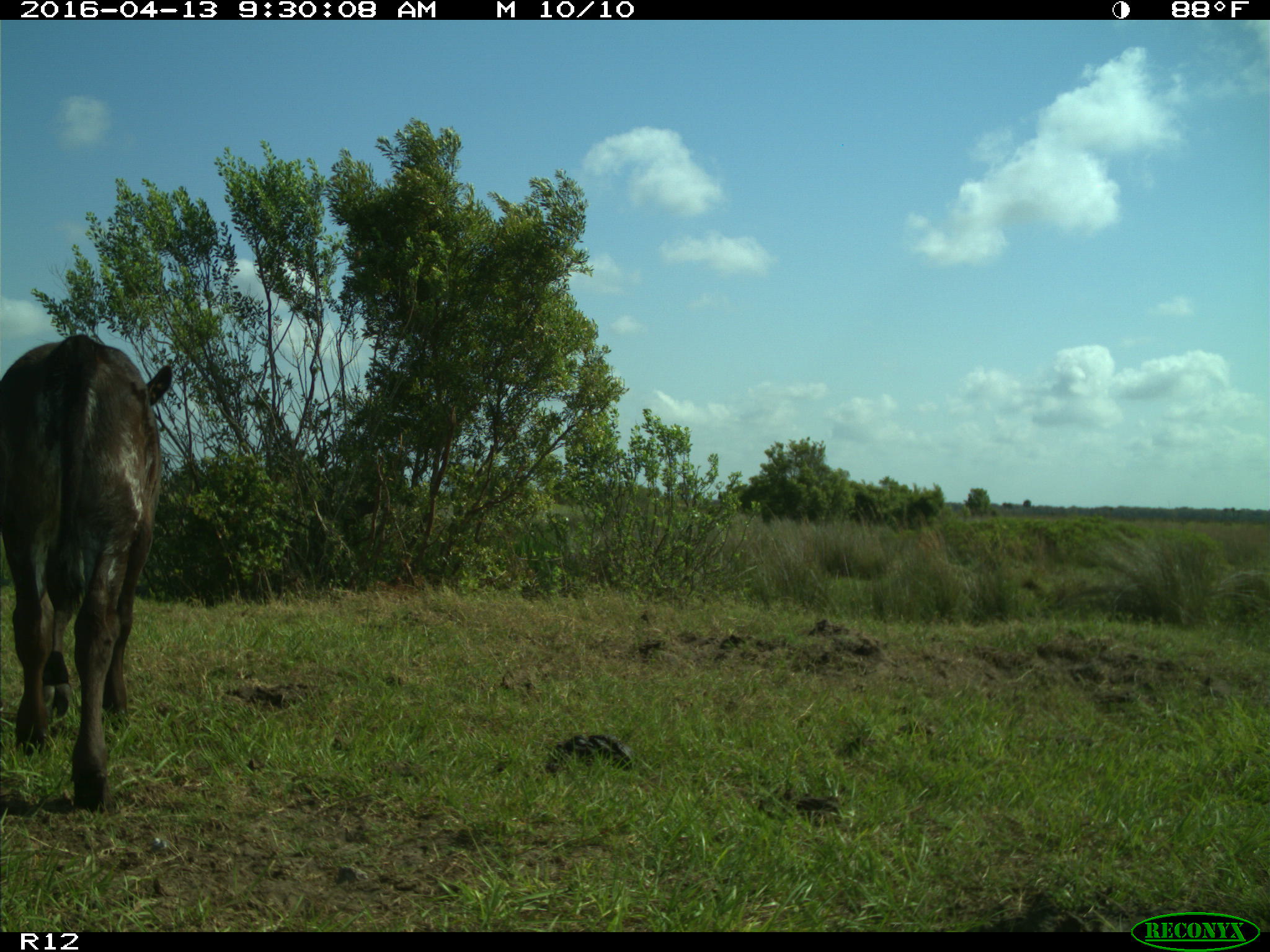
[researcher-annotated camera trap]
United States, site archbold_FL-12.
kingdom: Animalia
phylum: Chordata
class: Mammalia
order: Artiodactyla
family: Bovidae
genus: Bos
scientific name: Bos taurus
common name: domestic cow